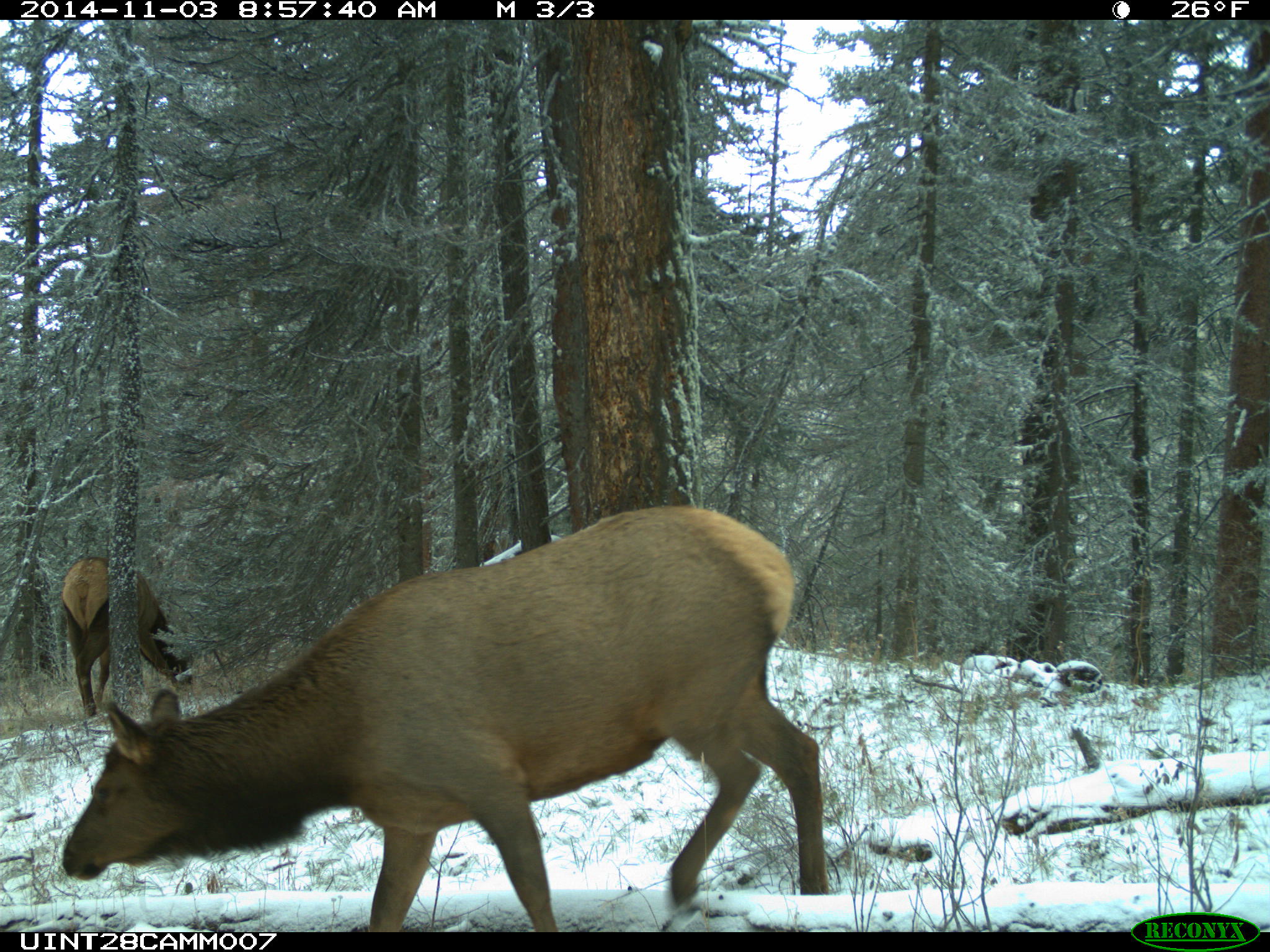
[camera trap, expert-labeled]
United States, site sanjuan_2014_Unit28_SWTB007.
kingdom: Animalia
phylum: Chordata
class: Mammalia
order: Artiodactyla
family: Cervidae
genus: Cervus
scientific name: Cervus elaphus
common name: red deer